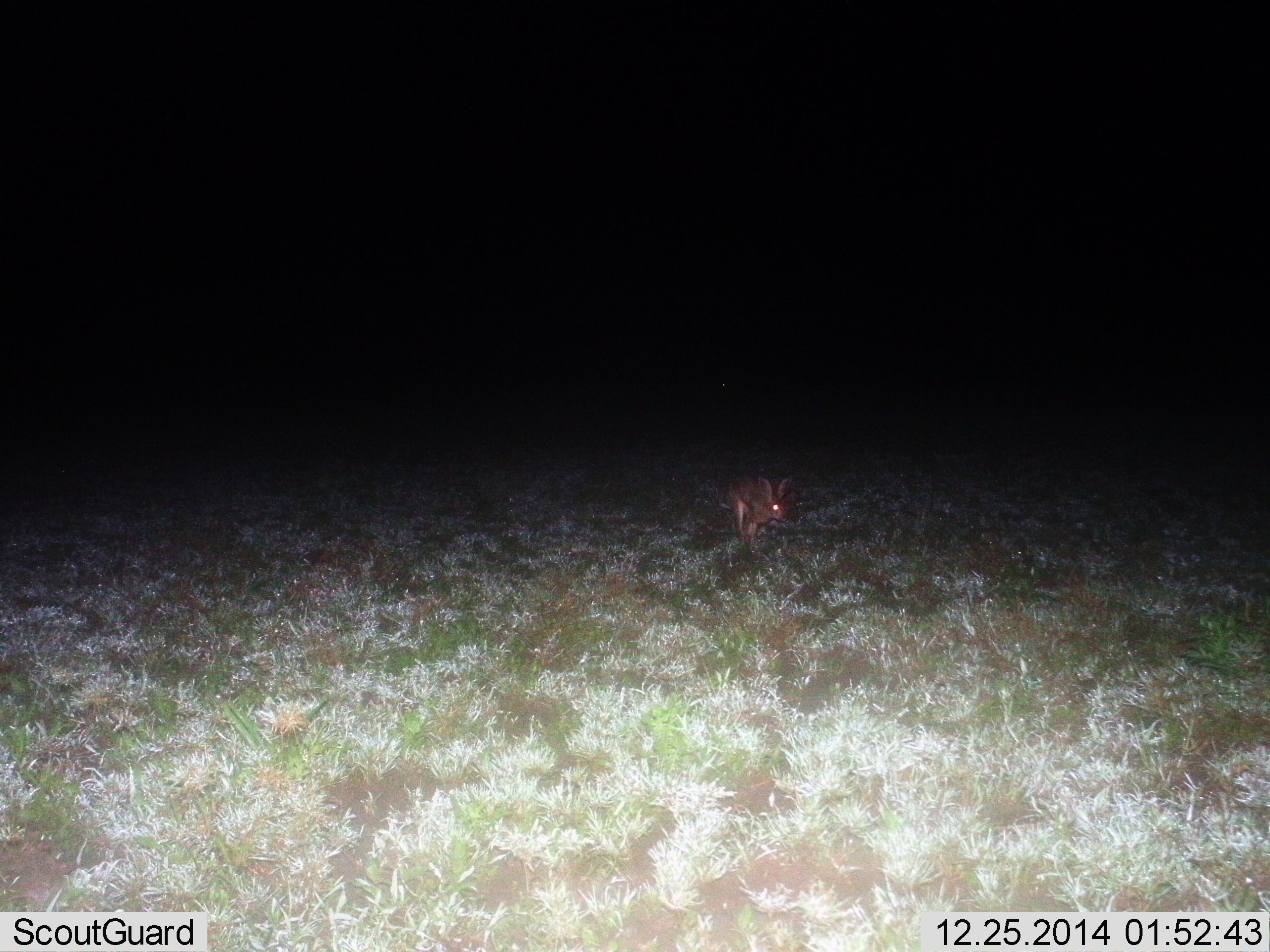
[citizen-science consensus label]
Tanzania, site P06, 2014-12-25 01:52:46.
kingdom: Animalia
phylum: Chordata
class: Mammalia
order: Lagomorpha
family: Leporidae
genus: Lepus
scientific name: Lepus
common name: hare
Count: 1.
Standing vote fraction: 30%.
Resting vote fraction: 0%.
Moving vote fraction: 70%.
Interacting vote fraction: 0%.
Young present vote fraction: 0%.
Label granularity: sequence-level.